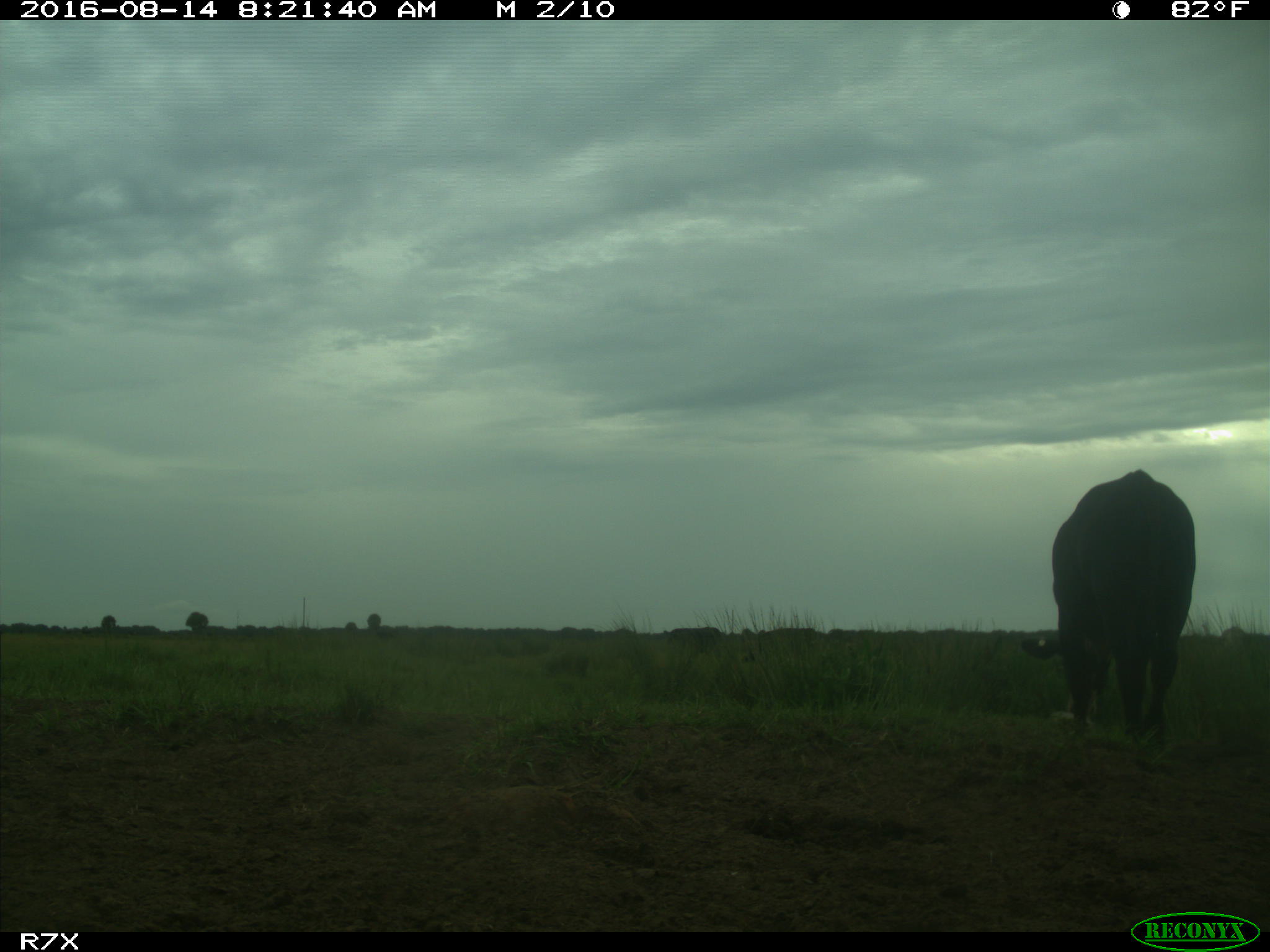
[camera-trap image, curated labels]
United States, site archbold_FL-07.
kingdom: Animalia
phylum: Chordata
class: Mammalia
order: Artiodactyla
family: Bovidae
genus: Bos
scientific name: Bos taurus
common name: domestic cow